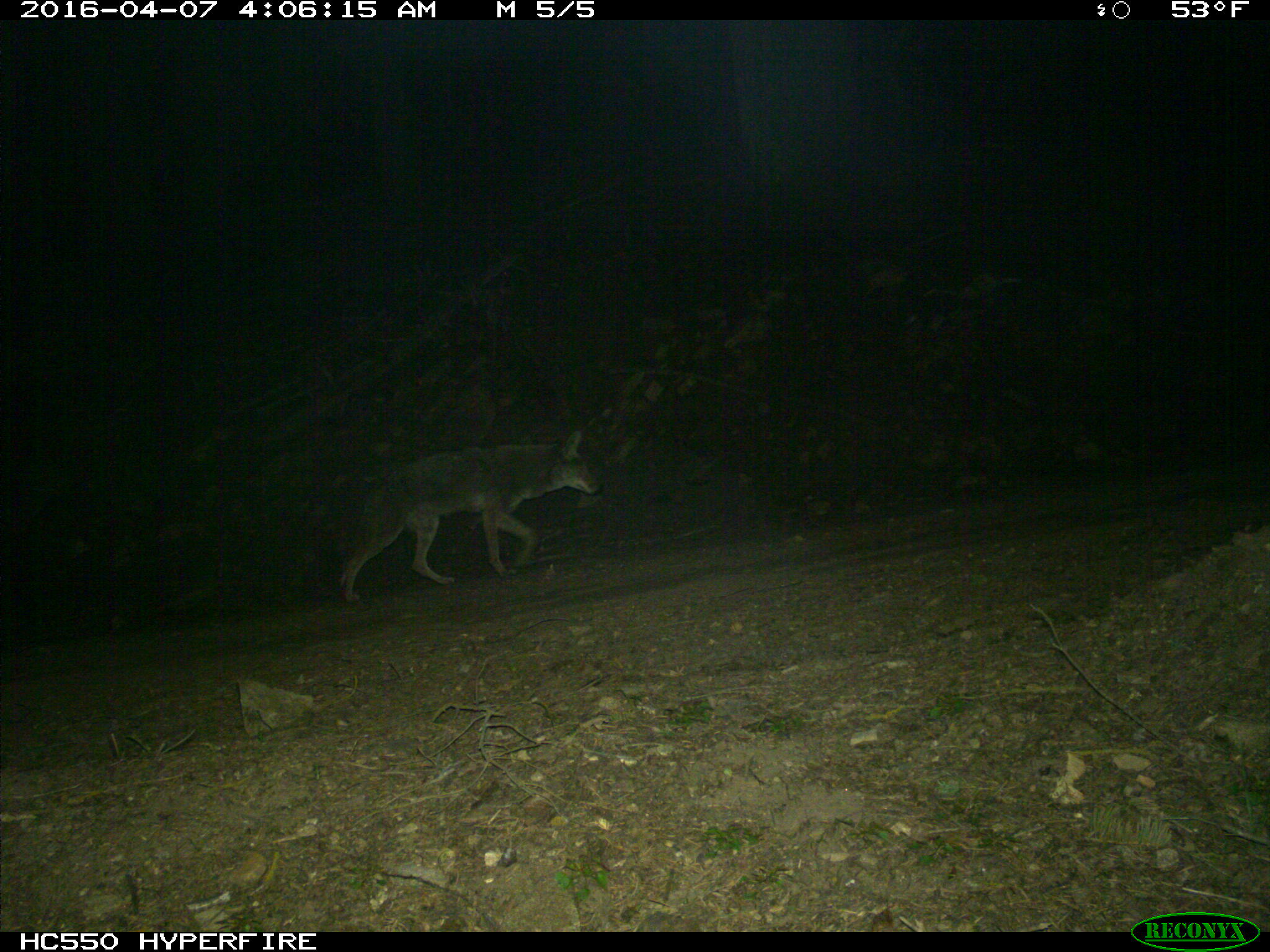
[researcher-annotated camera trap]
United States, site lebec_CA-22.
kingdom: Animalia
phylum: Chordata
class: Mammalia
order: Carnivora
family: Canidae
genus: Canis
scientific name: Canis latrans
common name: coyote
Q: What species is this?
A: Canis latrans (coyote).